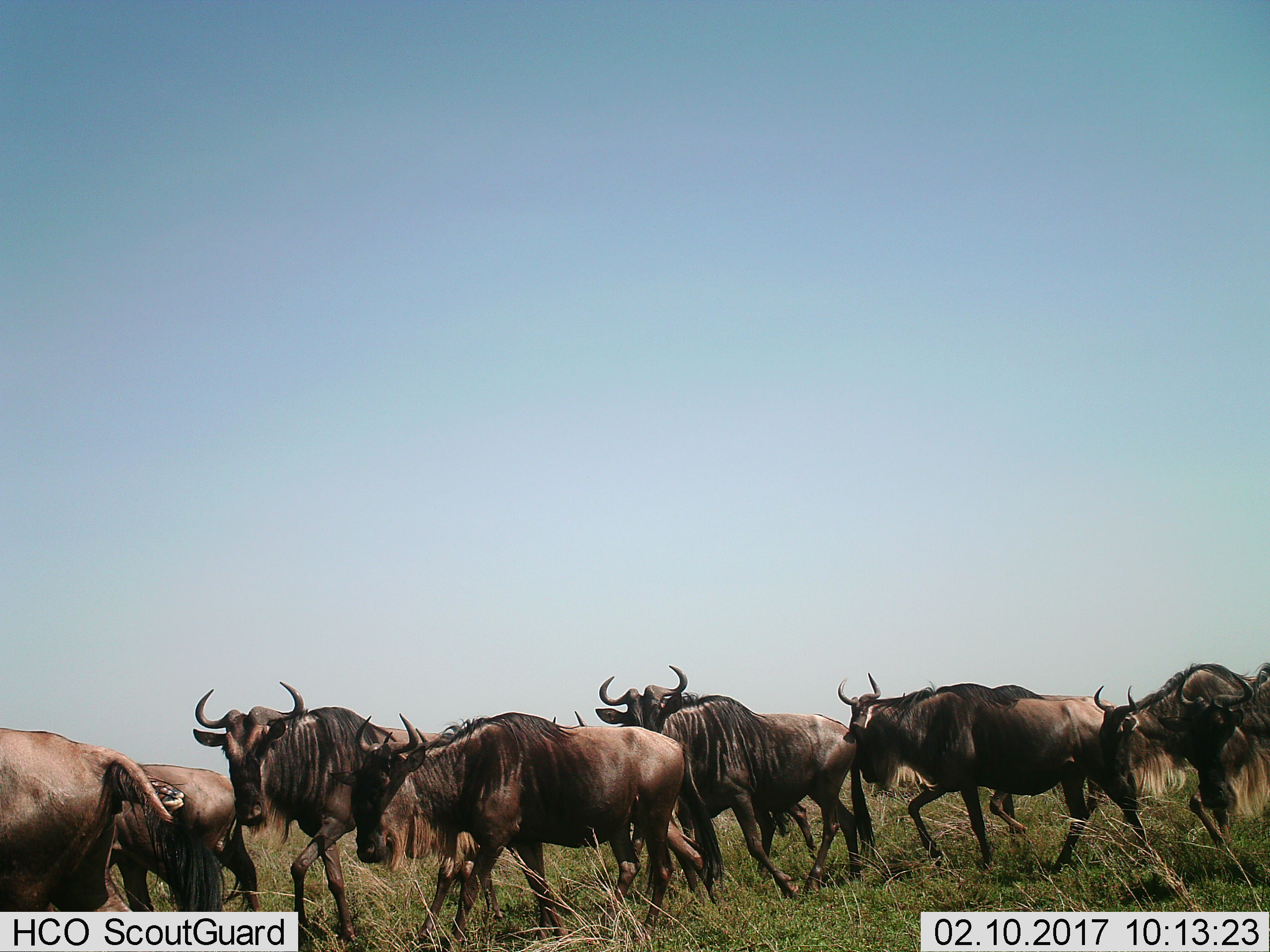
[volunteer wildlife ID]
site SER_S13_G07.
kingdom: Animalia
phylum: Chordata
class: Mammalia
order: Artiodactyla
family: Bovidae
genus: Connochaetes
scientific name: Connochaetes taurinus taurinus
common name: blue wildebeest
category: wildebeestblue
Wildebeestblue (blue wildebeest) (Connochaetes taurinus taurinus), count 9. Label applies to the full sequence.